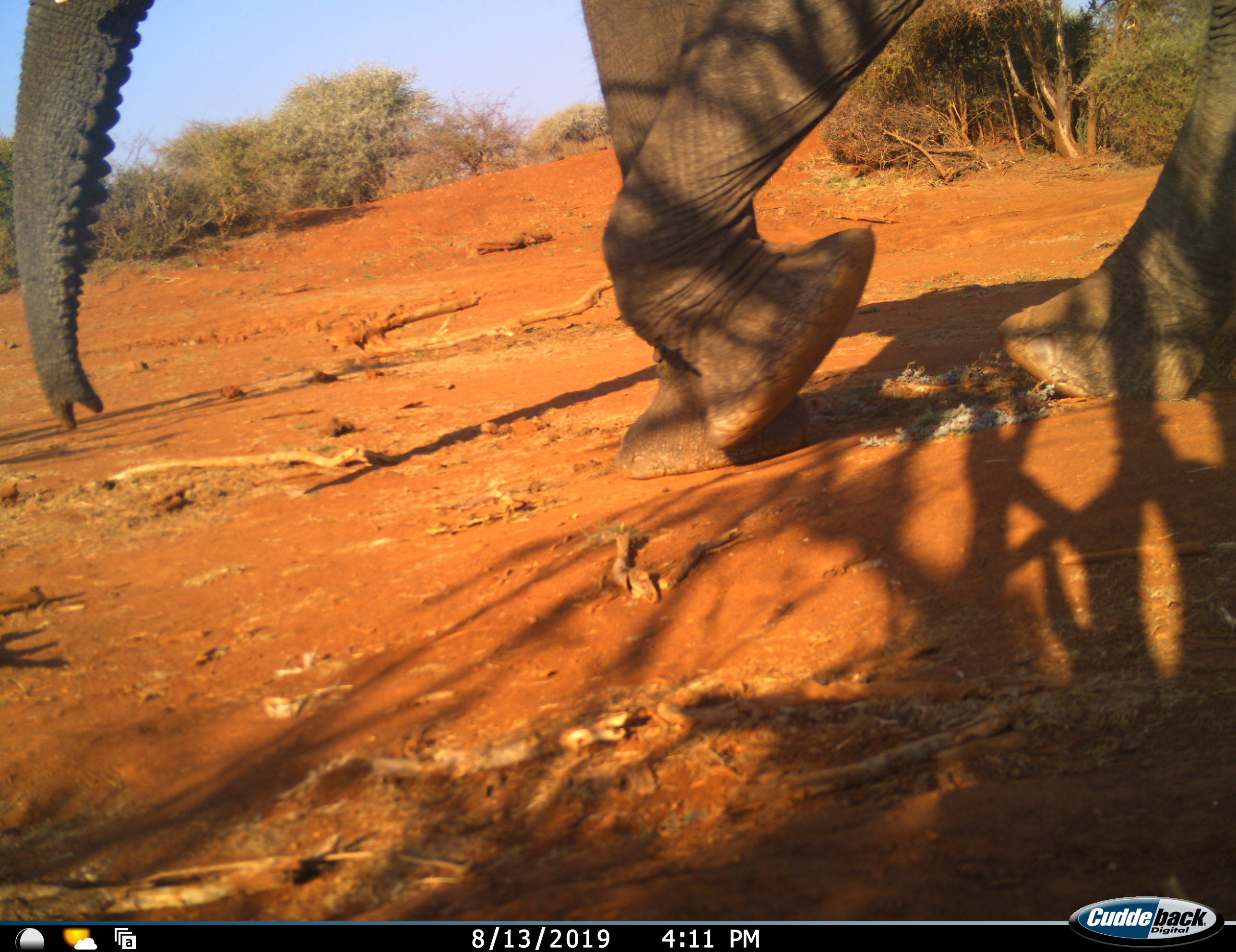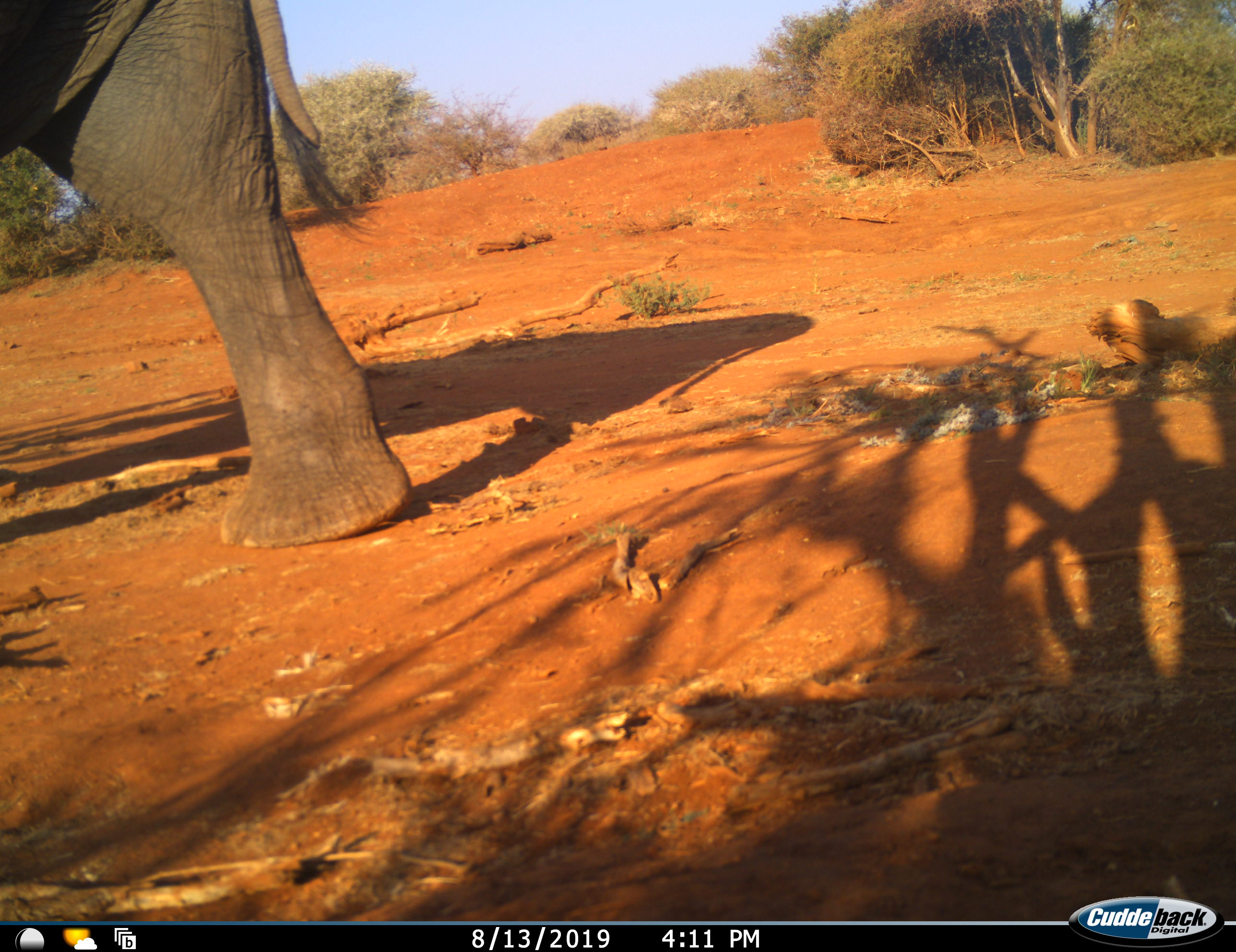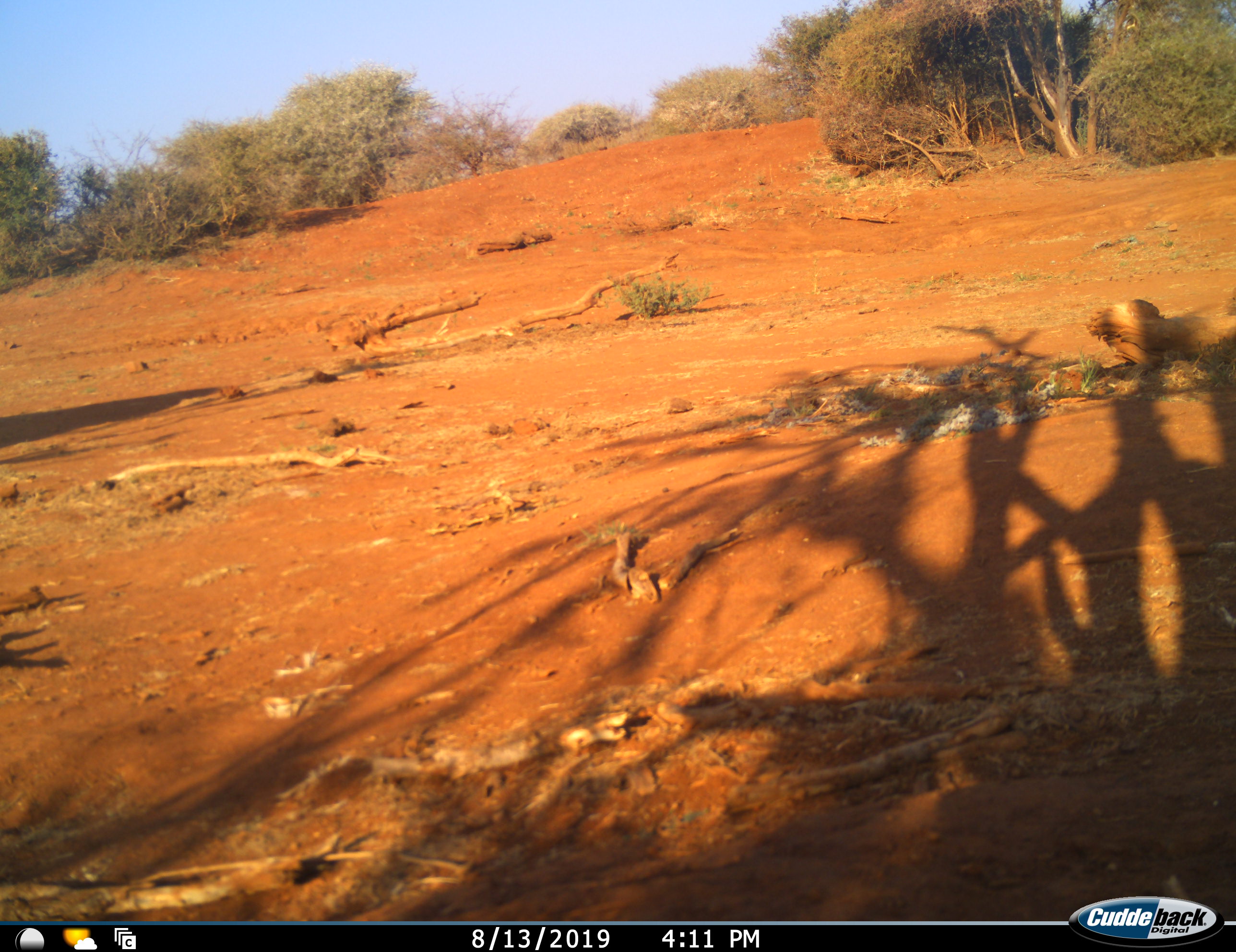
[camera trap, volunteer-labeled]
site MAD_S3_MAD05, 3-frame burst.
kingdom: Animalia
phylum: Chordata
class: Mammalia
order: Proboscidea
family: Elephantidae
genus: Loxodonta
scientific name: Loxodonta africana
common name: african bush elephant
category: elephant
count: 1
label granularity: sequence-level